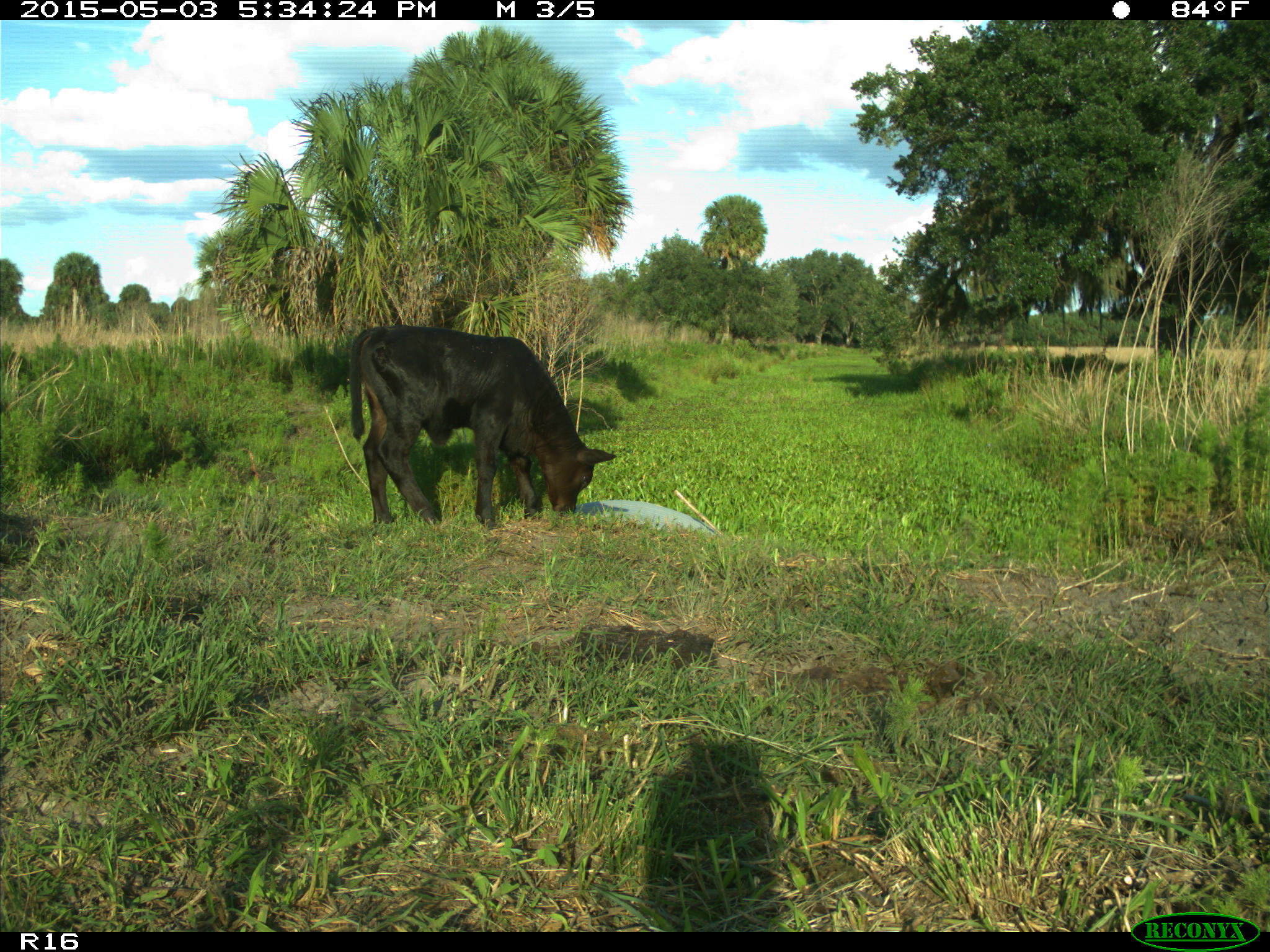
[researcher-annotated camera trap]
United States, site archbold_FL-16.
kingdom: Animalia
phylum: Chordata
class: Mammalia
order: Artiodactyla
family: Bovidae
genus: Bos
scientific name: Bos taurus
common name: domestic cow